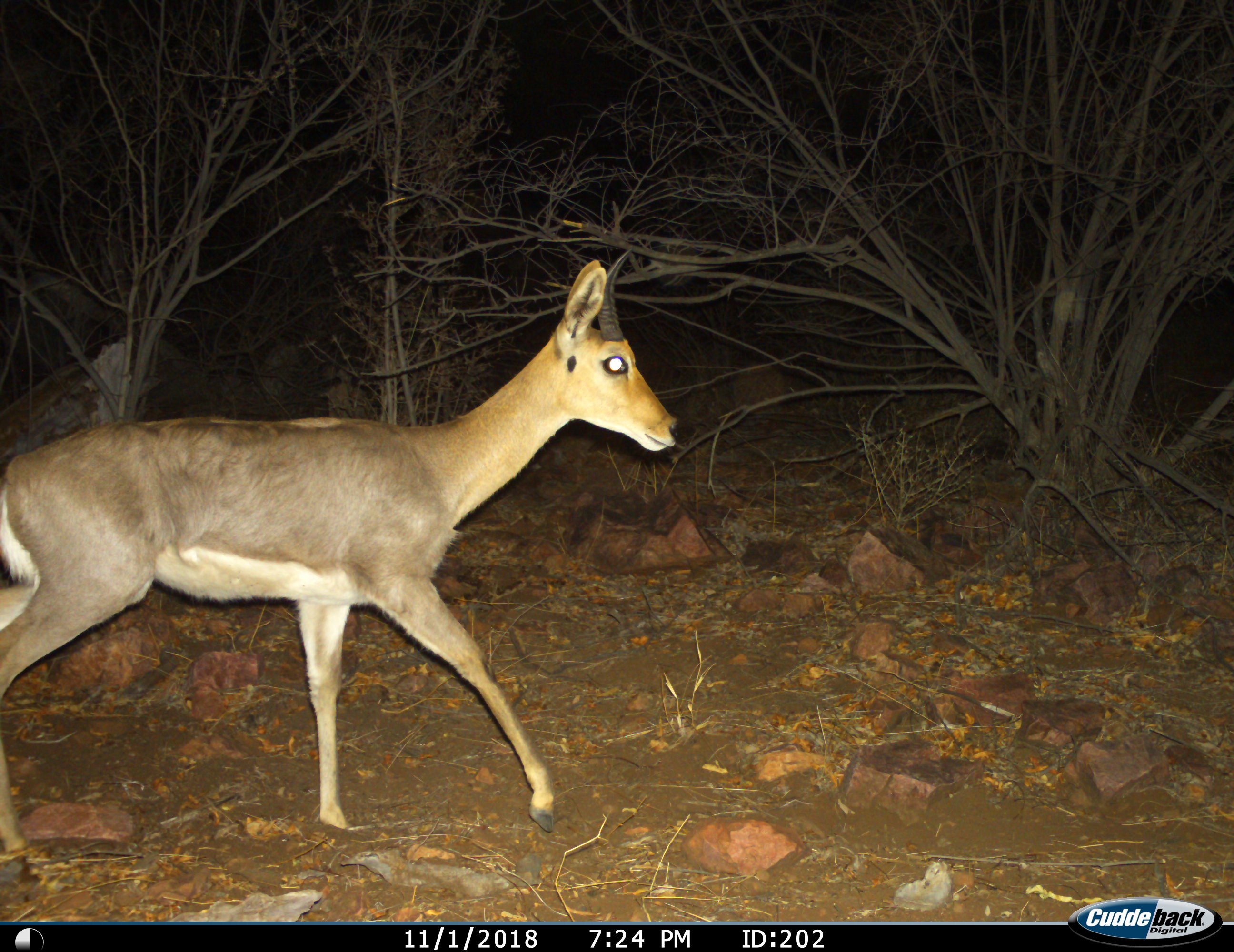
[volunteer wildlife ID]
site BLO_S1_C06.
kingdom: Animalia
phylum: Chordata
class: Mammalia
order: Artiodactyla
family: Bovidae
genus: Redunca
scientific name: Redunca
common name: reedbuck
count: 1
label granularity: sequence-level